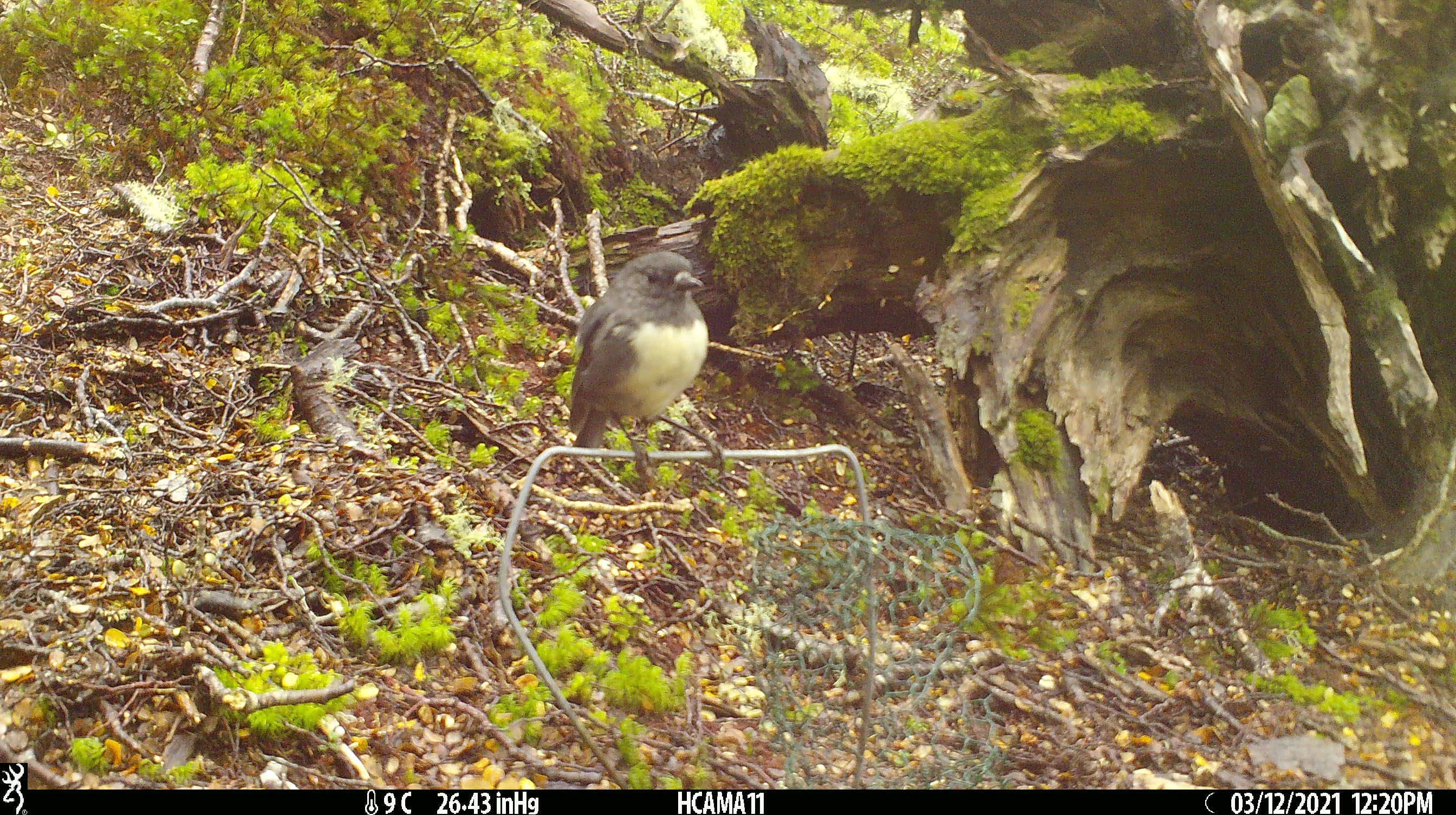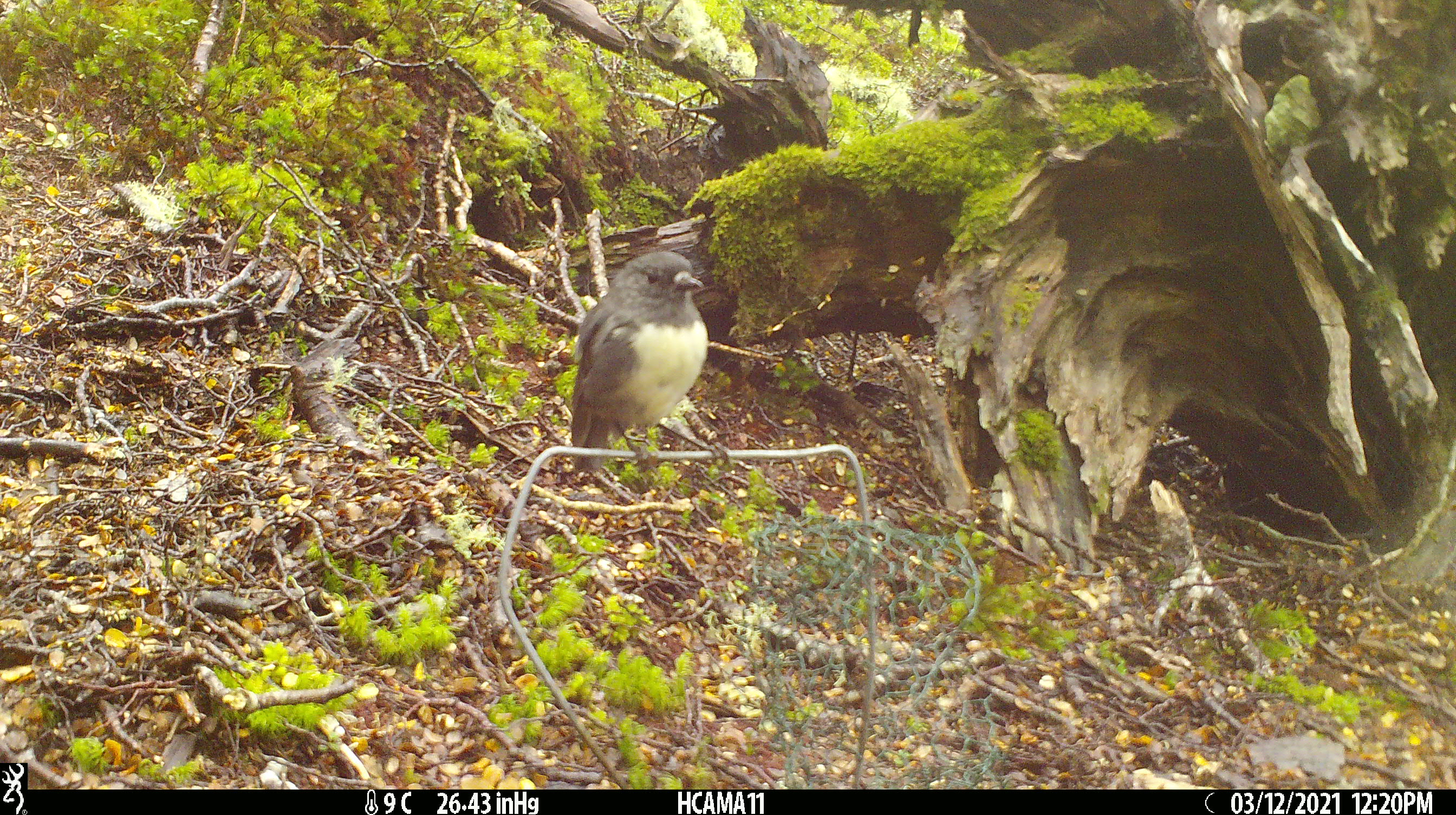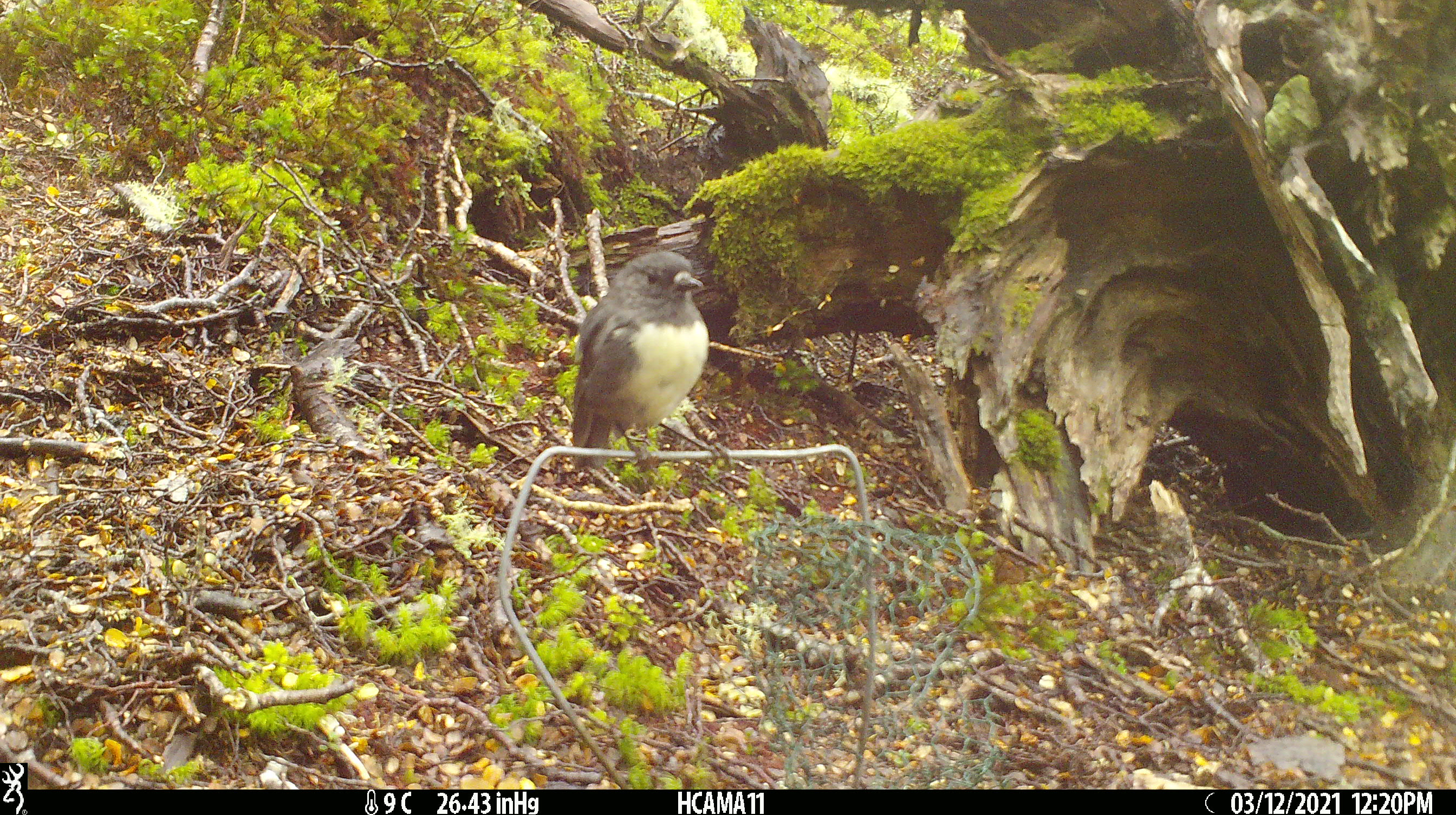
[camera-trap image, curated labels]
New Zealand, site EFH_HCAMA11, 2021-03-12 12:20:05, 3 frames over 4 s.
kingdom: Animalia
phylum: Chordata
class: Aves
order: Passeriformes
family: Petroicidae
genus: Petroica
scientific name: Petroica australis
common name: new zealand robin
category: robin